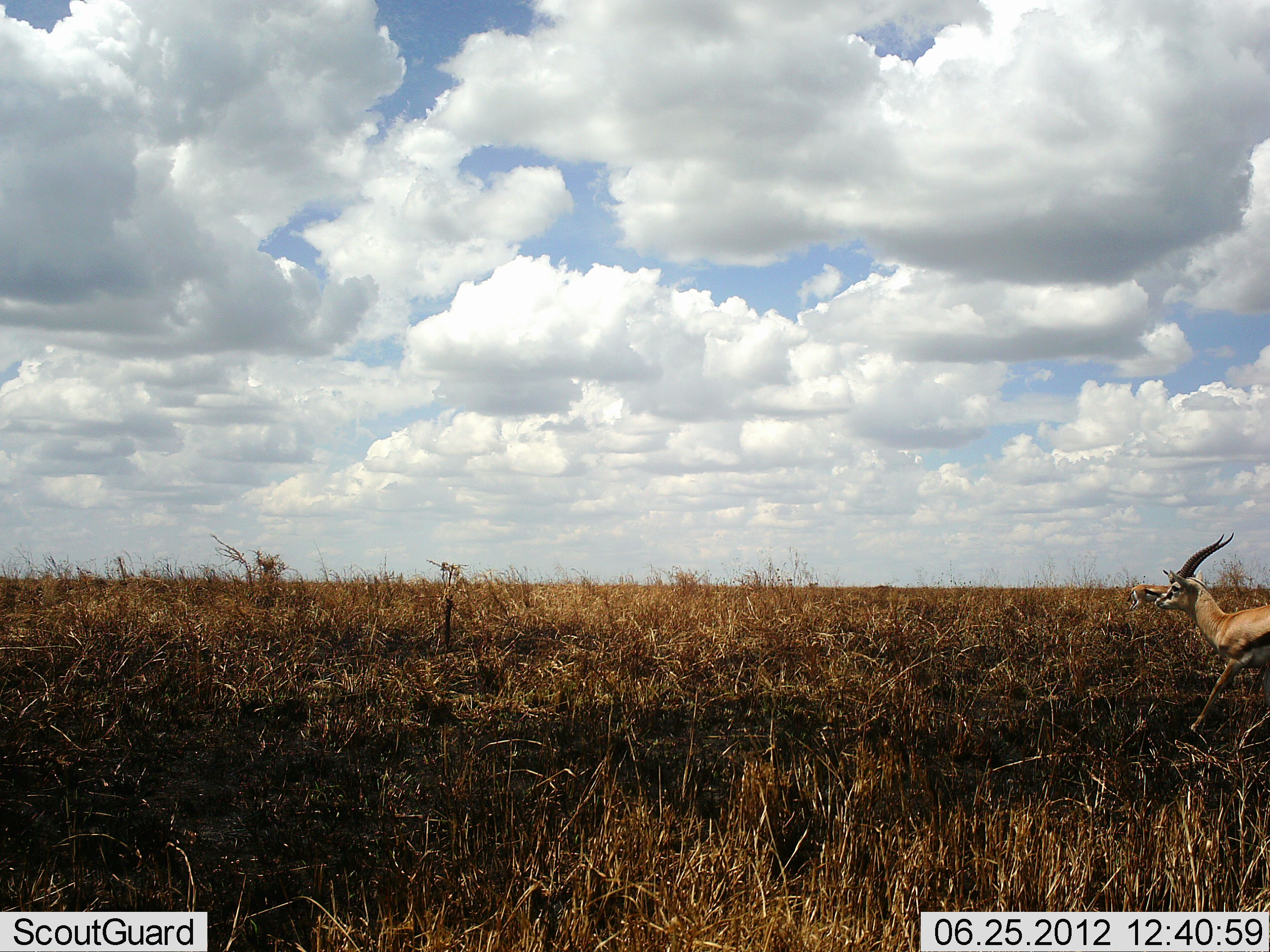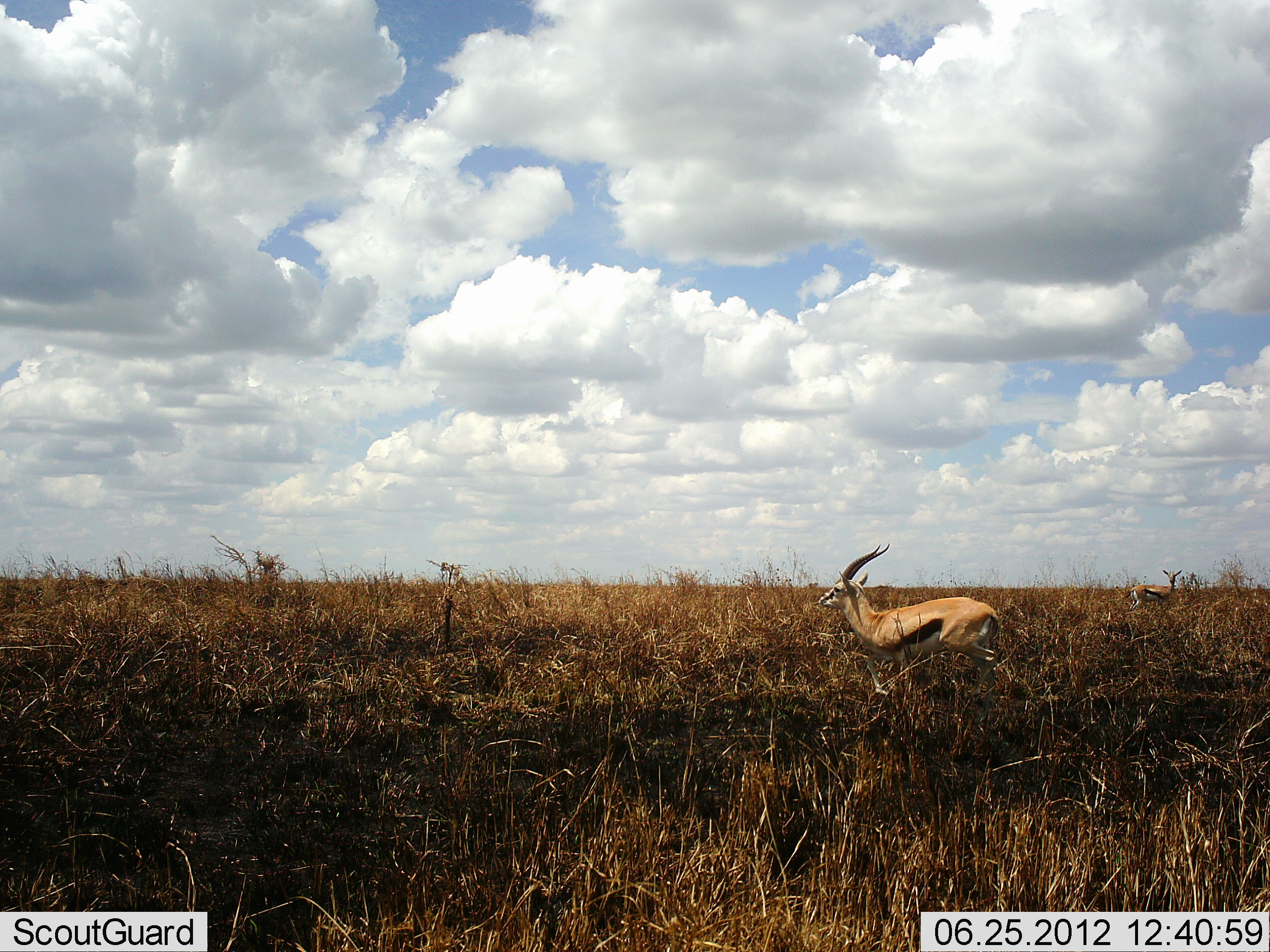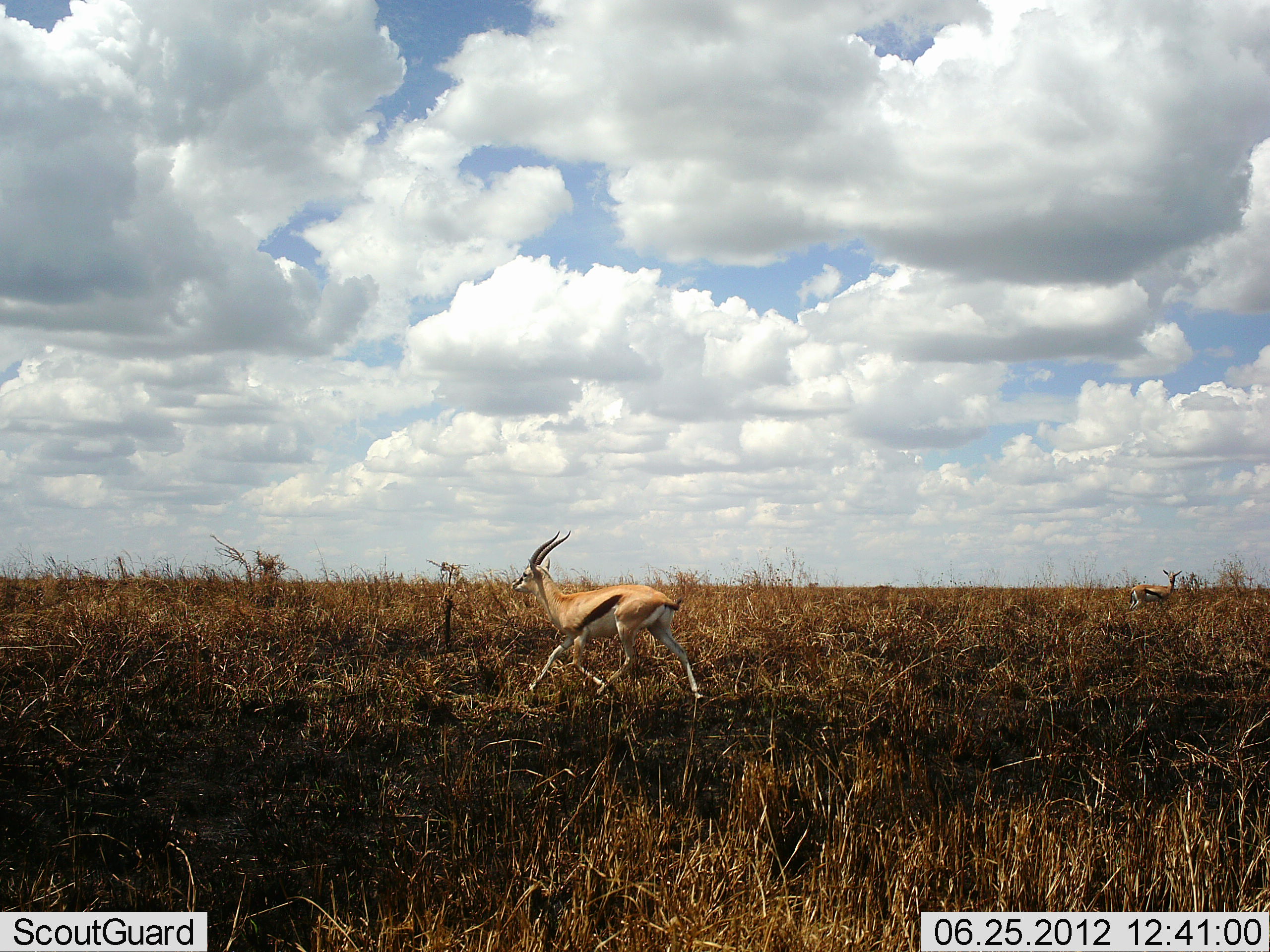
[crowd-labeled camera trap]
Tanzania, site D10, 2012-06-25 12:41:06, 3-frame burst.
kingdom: Animalia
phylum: Chordata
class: Mammalia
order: Artiodactyla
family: Bovidae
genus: Eudorcas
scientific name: Eudorcas thomsonii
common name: thomson's gazelle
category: gazellethomsons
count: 1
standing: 20%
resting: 0%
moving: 100%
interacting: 0%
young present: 0%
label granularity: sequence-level